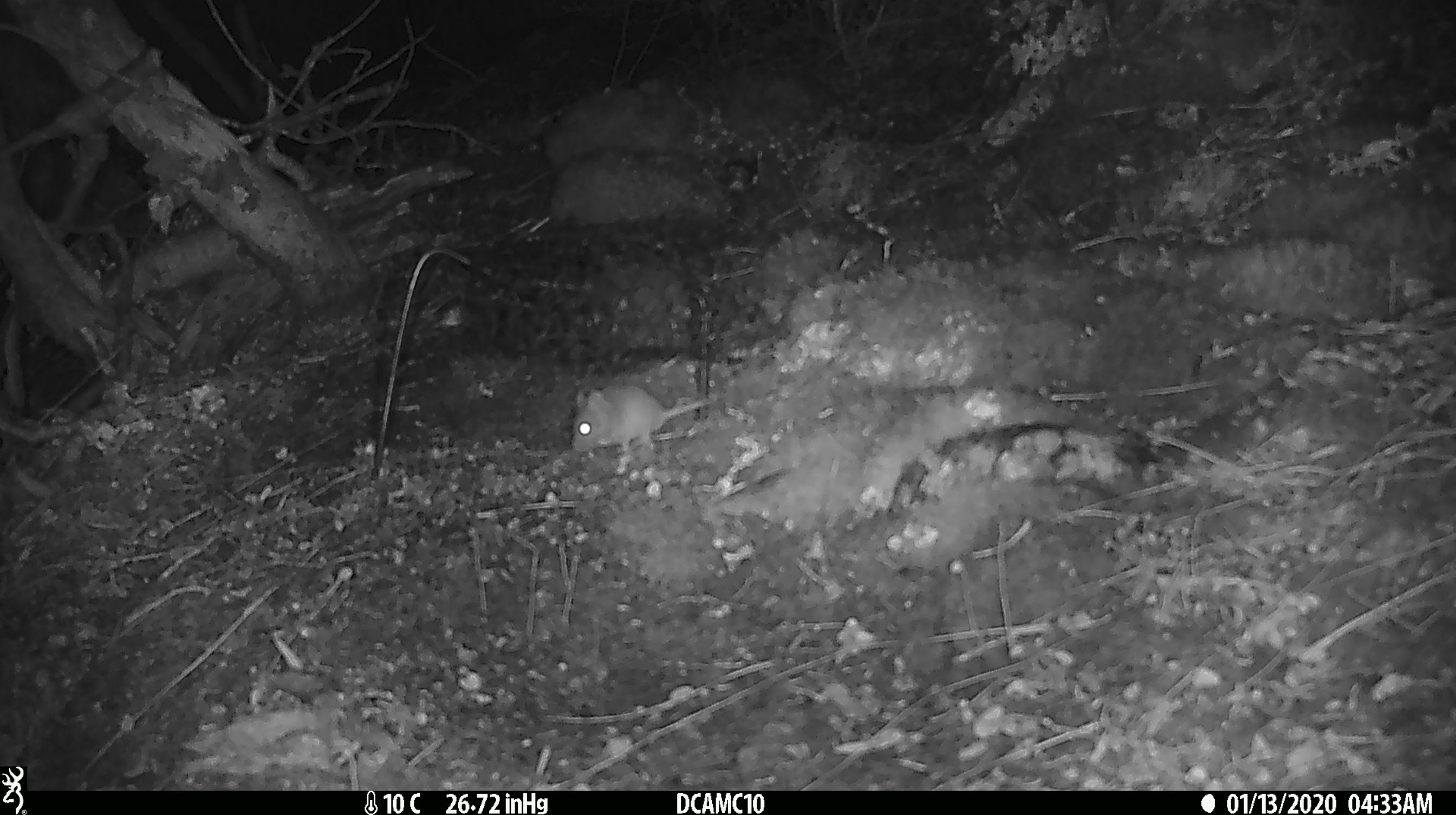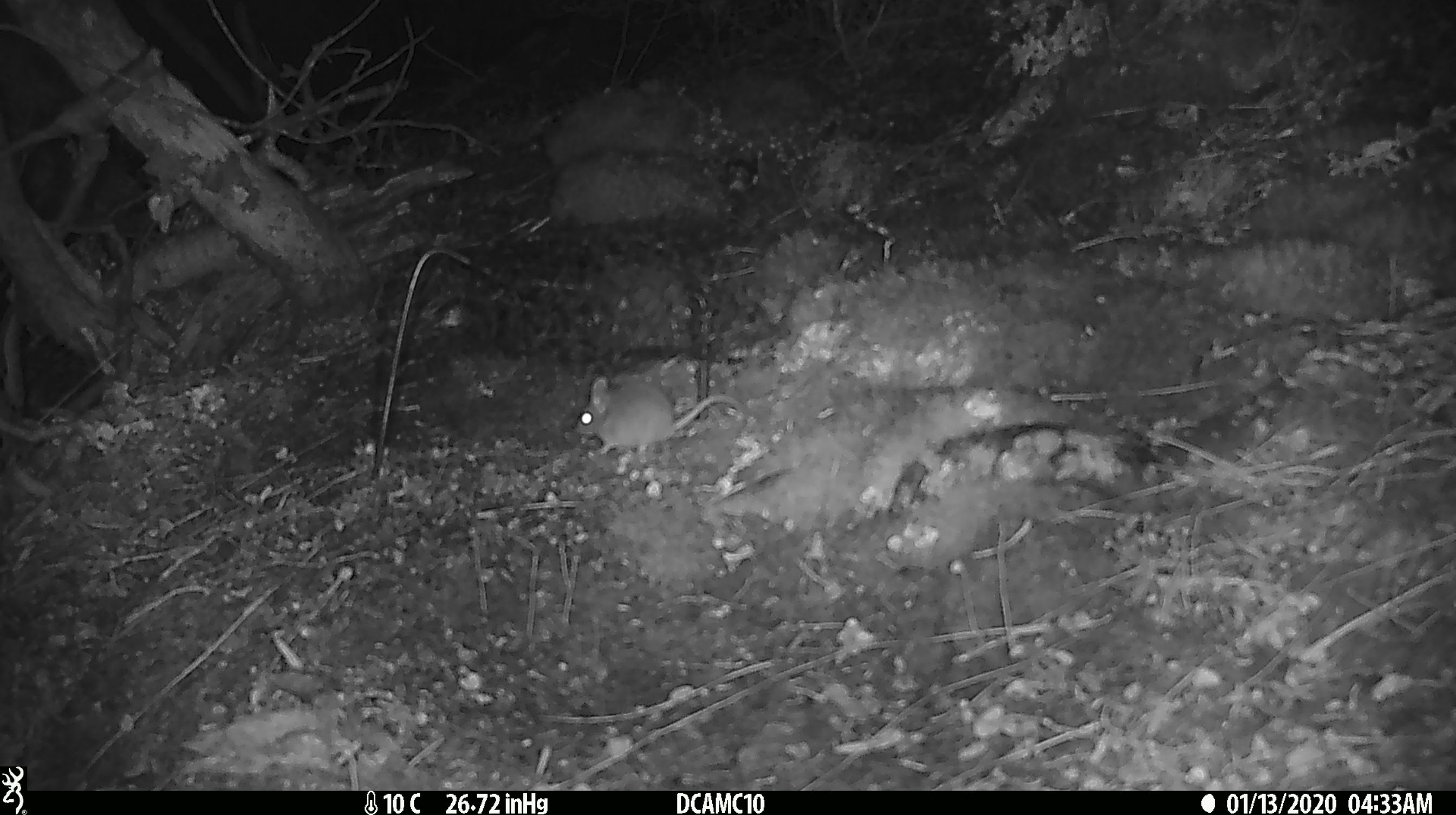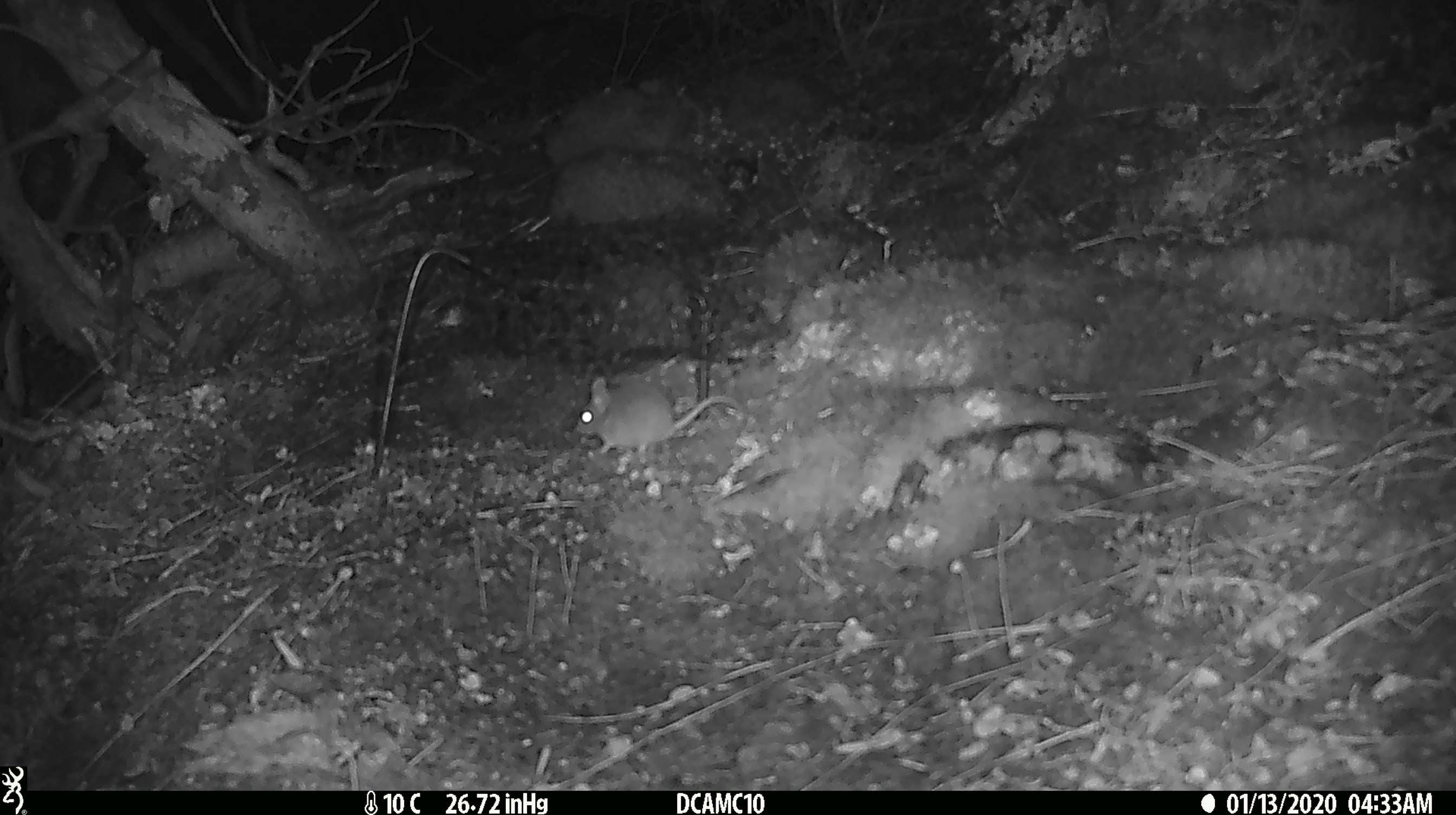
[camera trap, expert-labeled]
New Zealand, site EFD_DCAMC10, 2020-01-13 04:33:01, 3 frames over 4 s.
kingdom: Animalia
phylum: Chordata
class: Mammalia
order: Rodentia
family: Muridae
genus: Mus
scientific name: Mus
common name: mouse